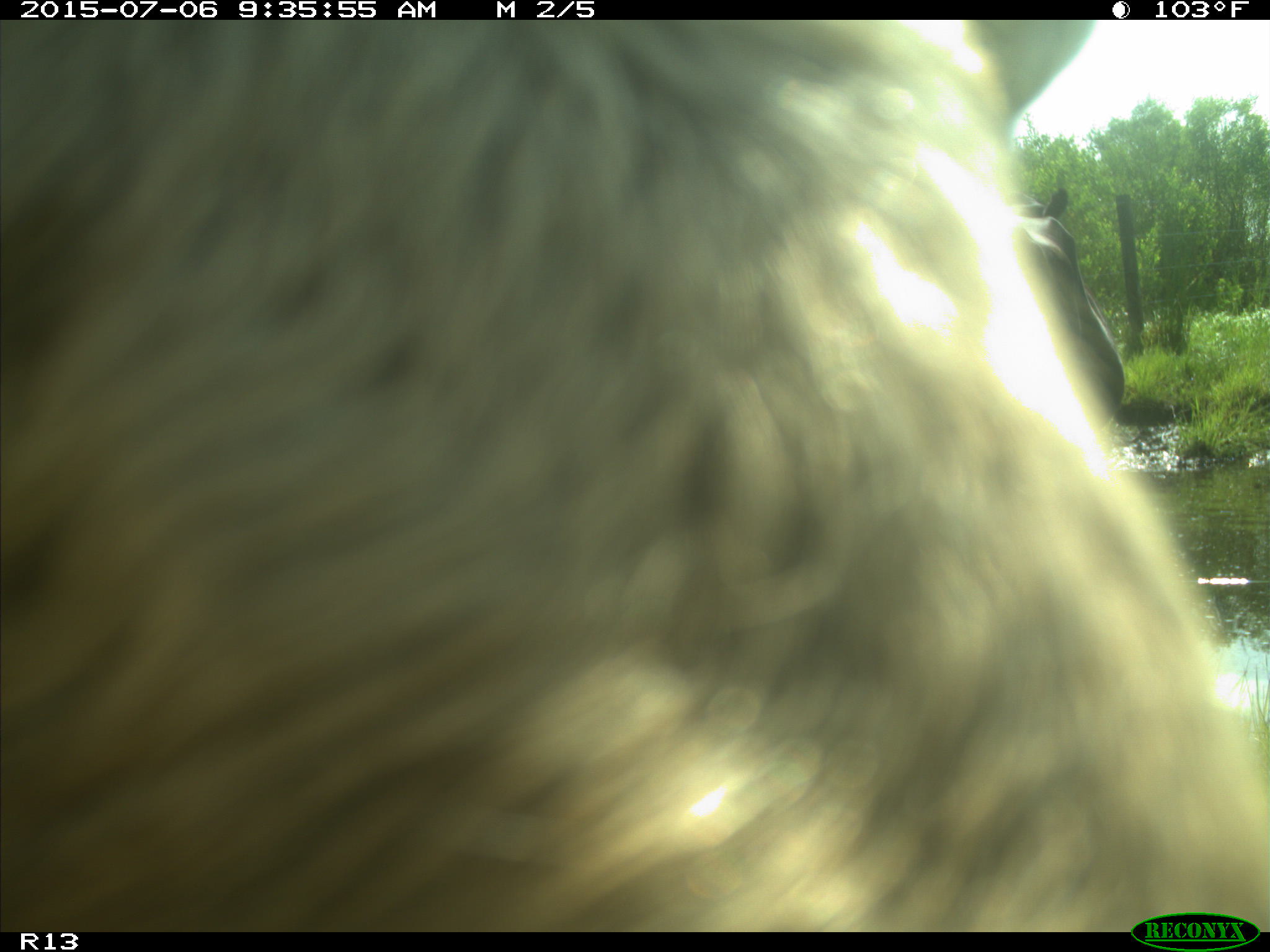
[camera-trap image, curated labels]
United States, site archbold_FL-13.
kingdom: Animalia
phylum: Chordata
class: Mammalia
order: Artiodactyla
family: Bovidae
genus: Bos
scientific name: Bos taurus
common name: domestic cow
Bos taurus (domestic cow).